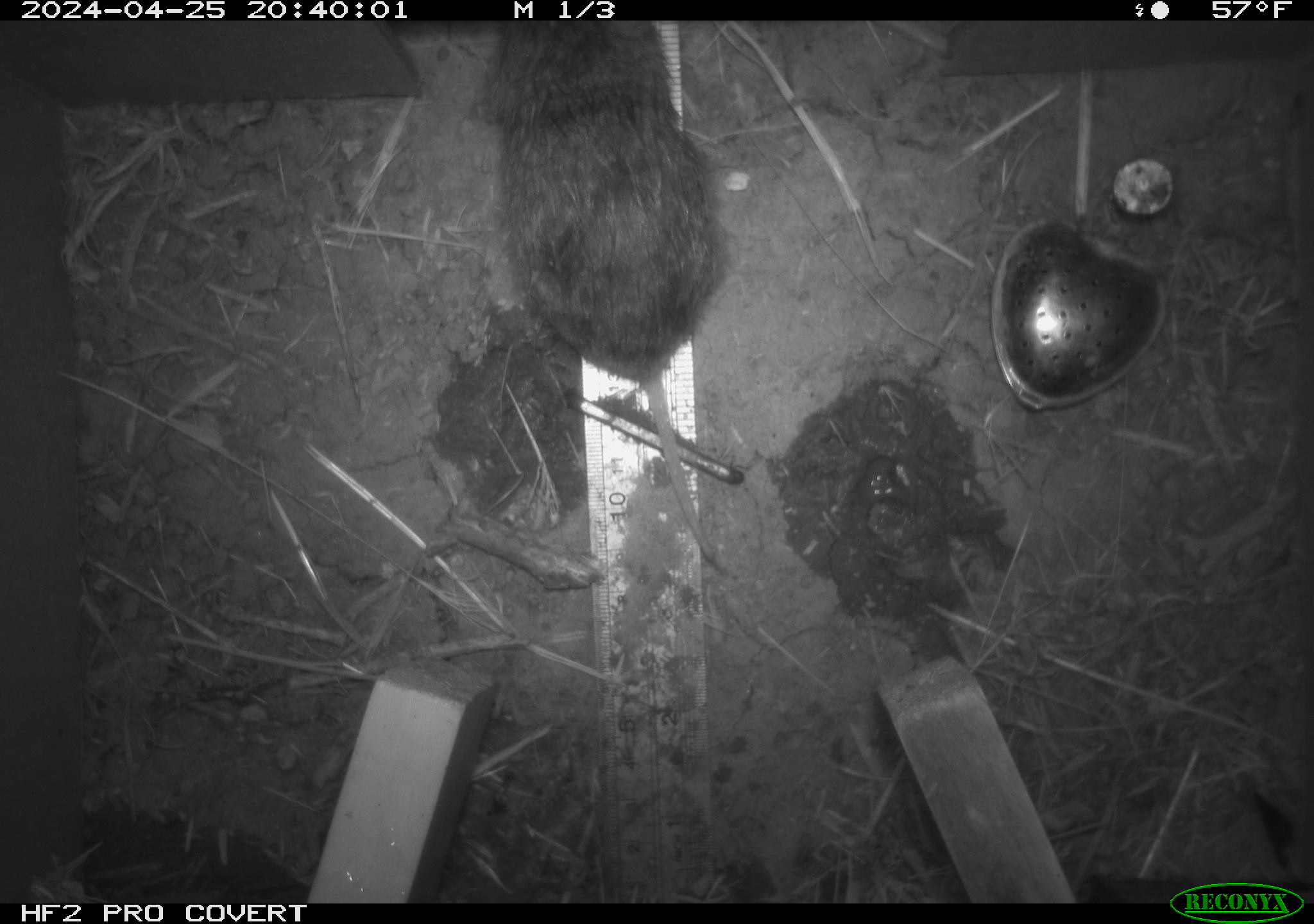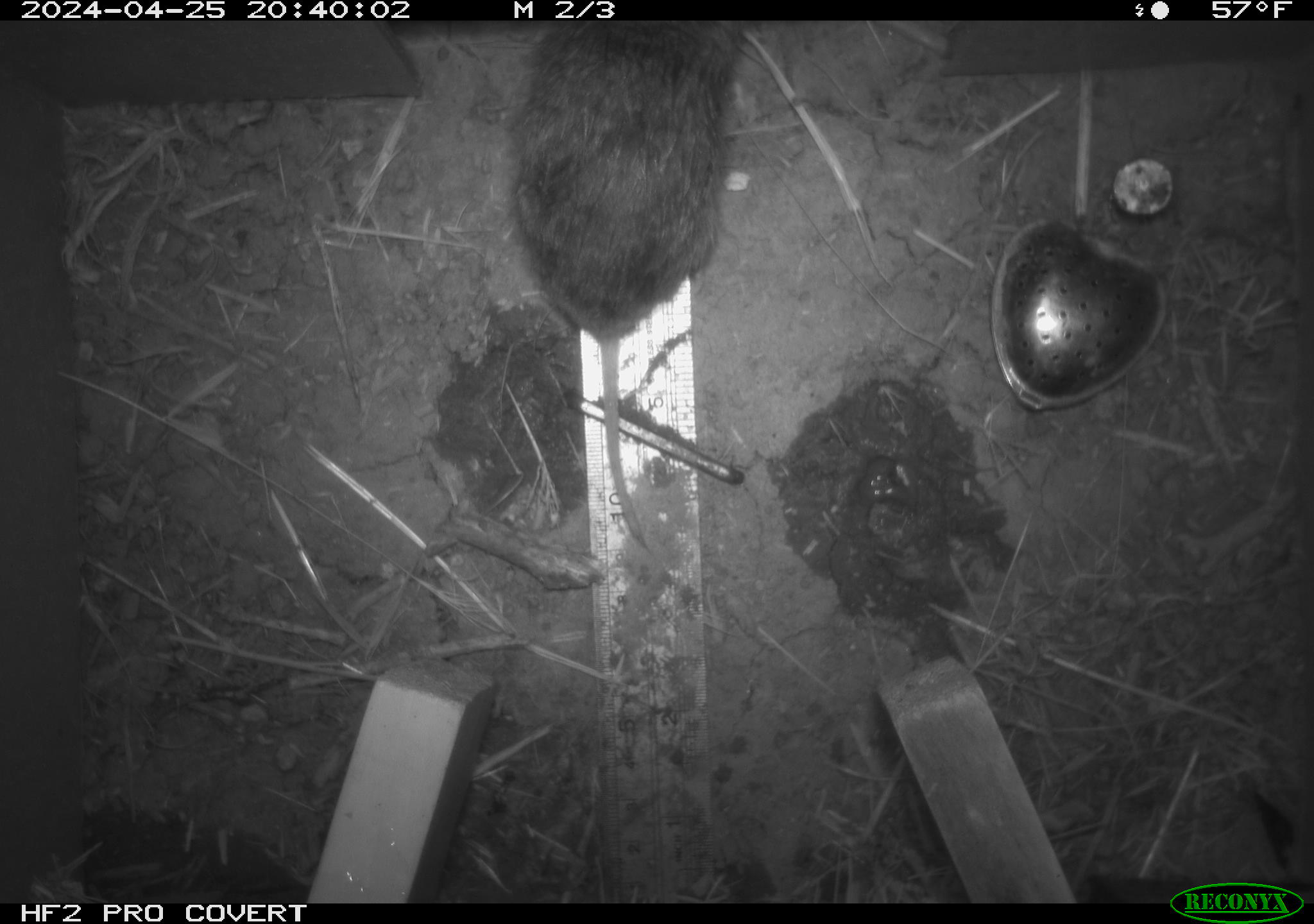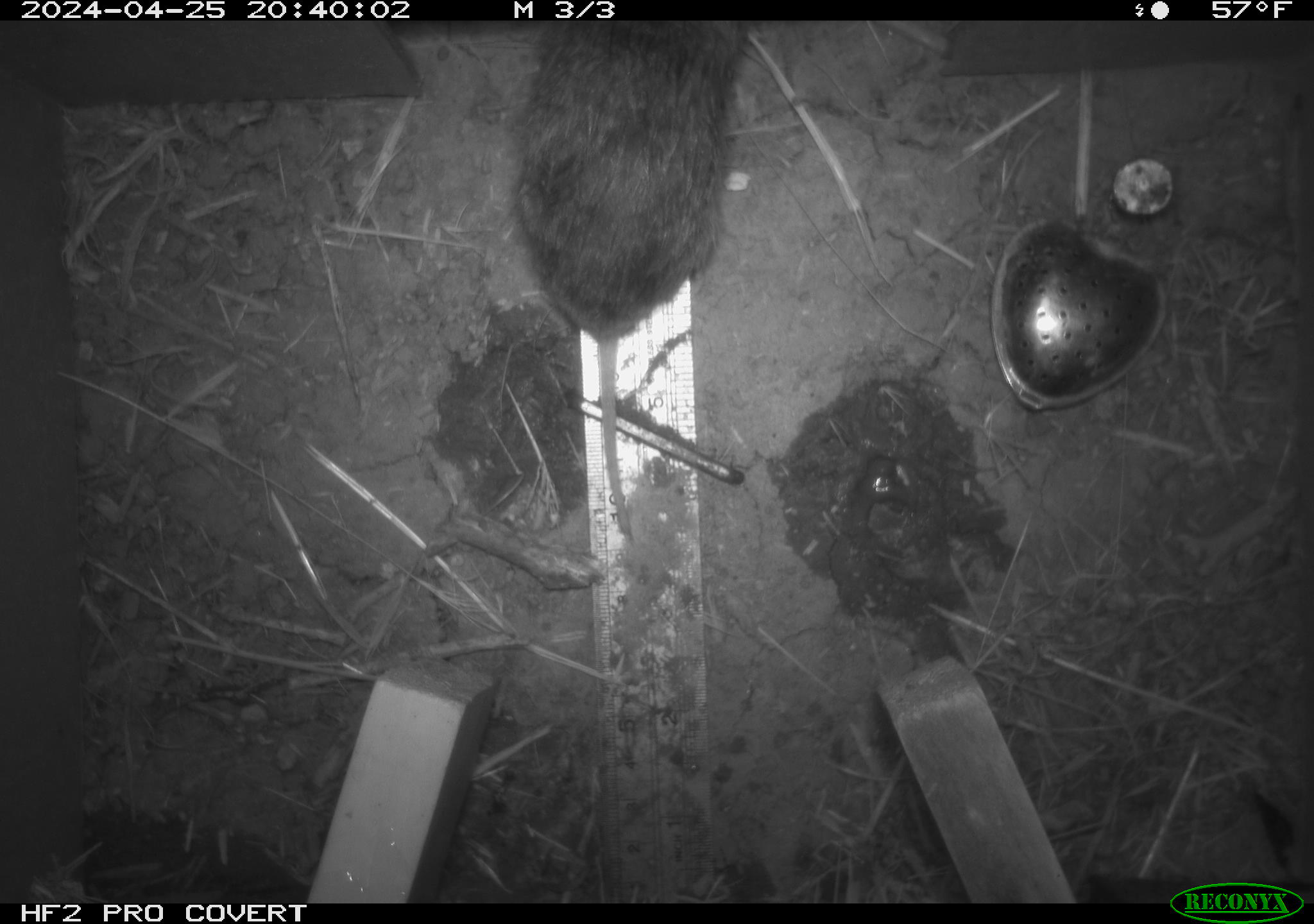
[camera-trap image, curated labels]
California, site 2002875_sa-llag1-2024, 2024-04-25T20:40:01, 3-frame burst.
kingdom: Animalia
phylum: Chordata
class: Mammalia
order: Rodentia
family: Cricetidae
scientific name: Arvicolinae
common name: voles, lemmings, and muskrats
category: arvicolinae subfamily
Arvicolinae subfamily (voles, lemmings, and muskrats) (Arvicolinae).